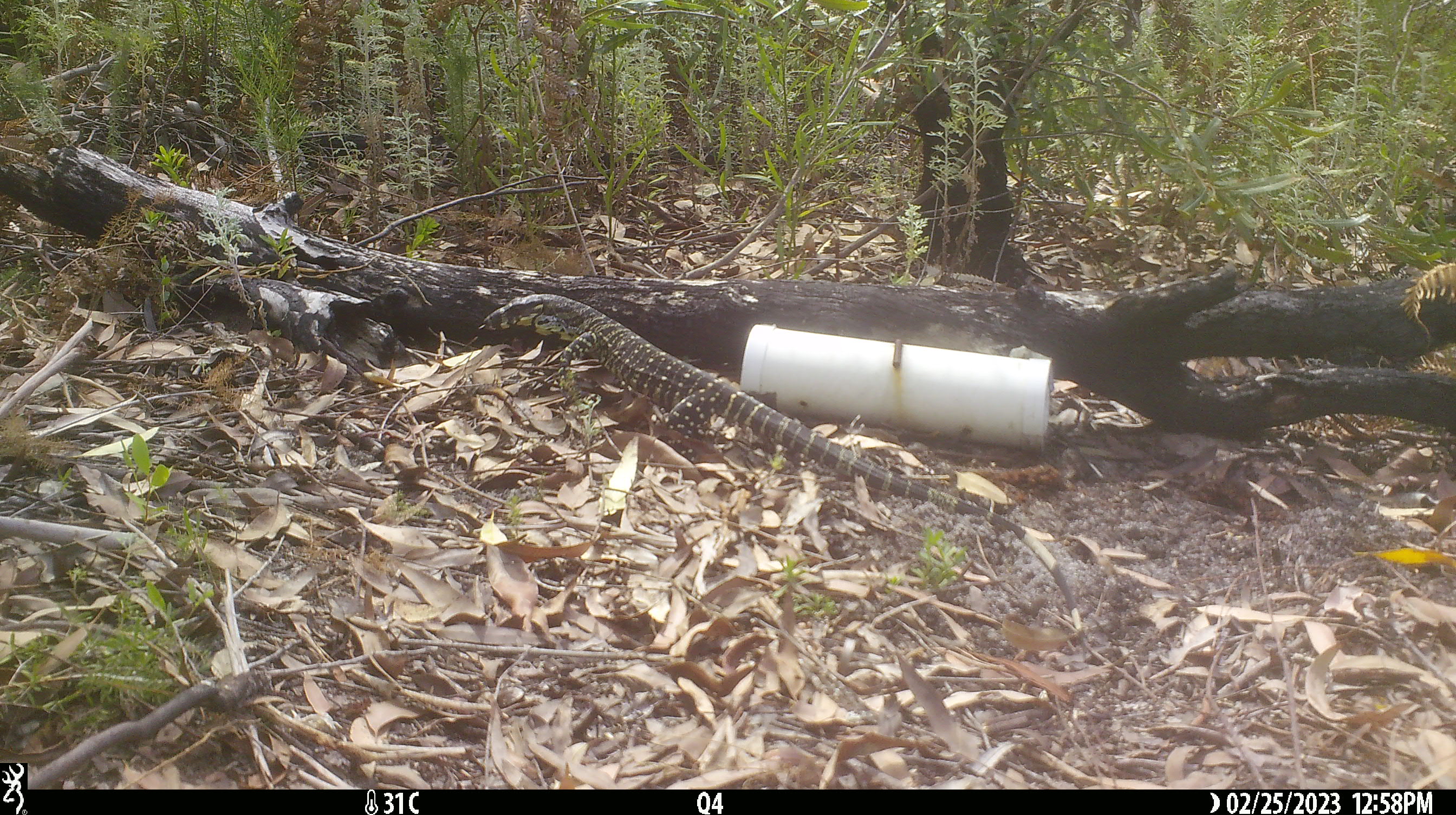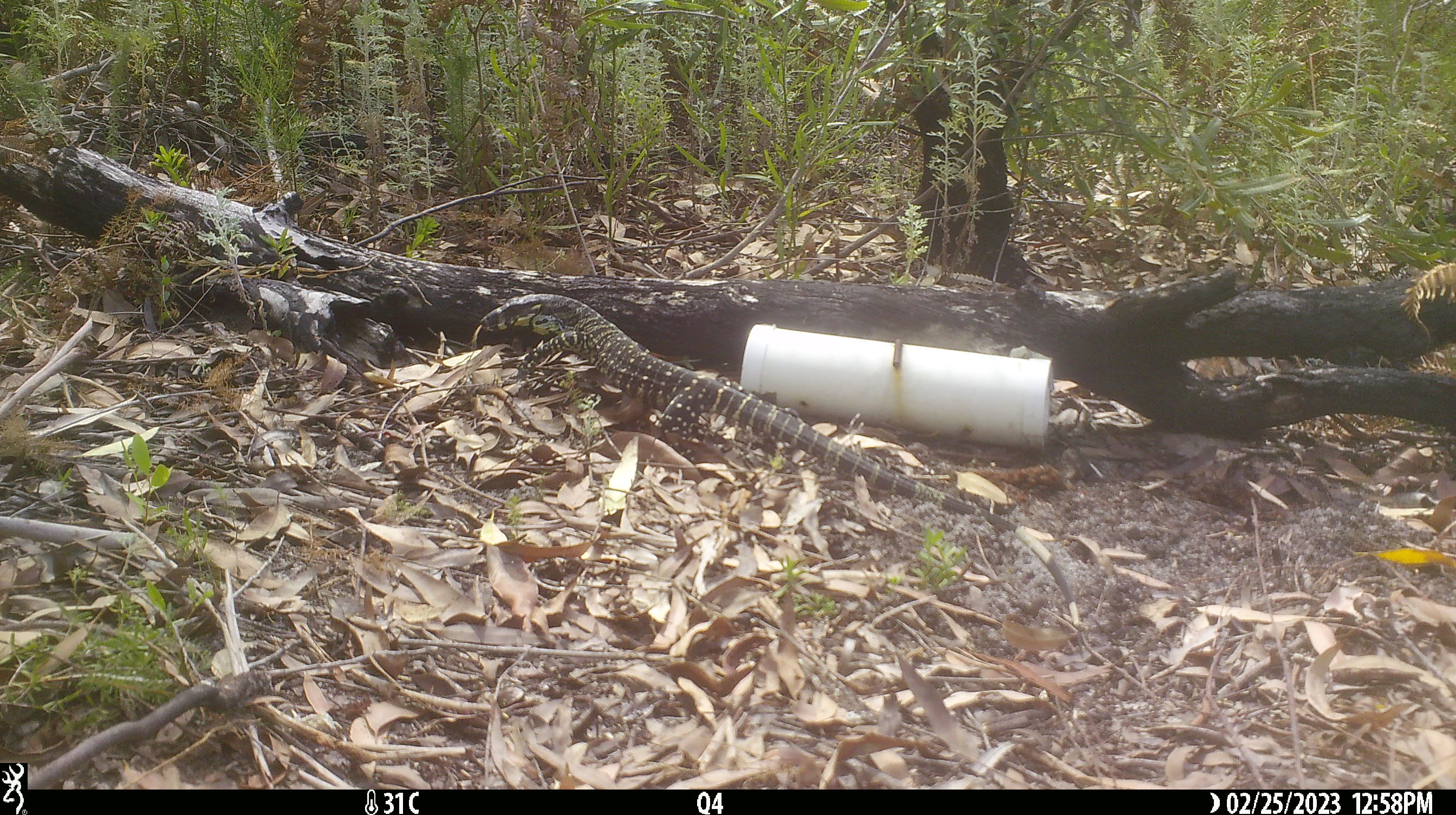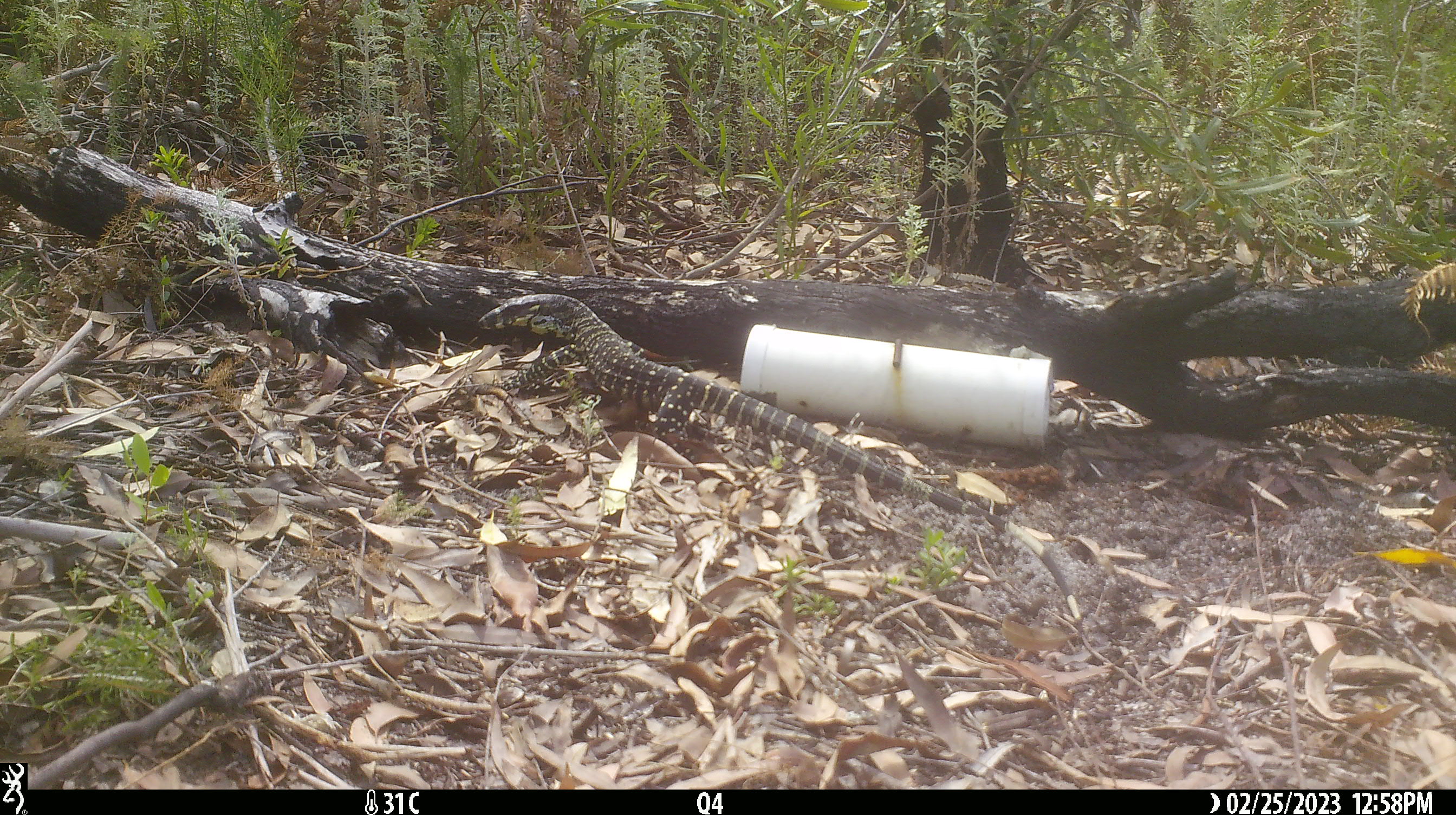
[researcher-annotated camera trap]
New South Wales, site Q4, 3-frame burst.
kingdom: Animalia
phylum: Chordata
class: Reptilia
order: Squamata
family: Varanidae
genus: Varanus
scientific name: Varanus varius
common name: lace monitor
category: goanna